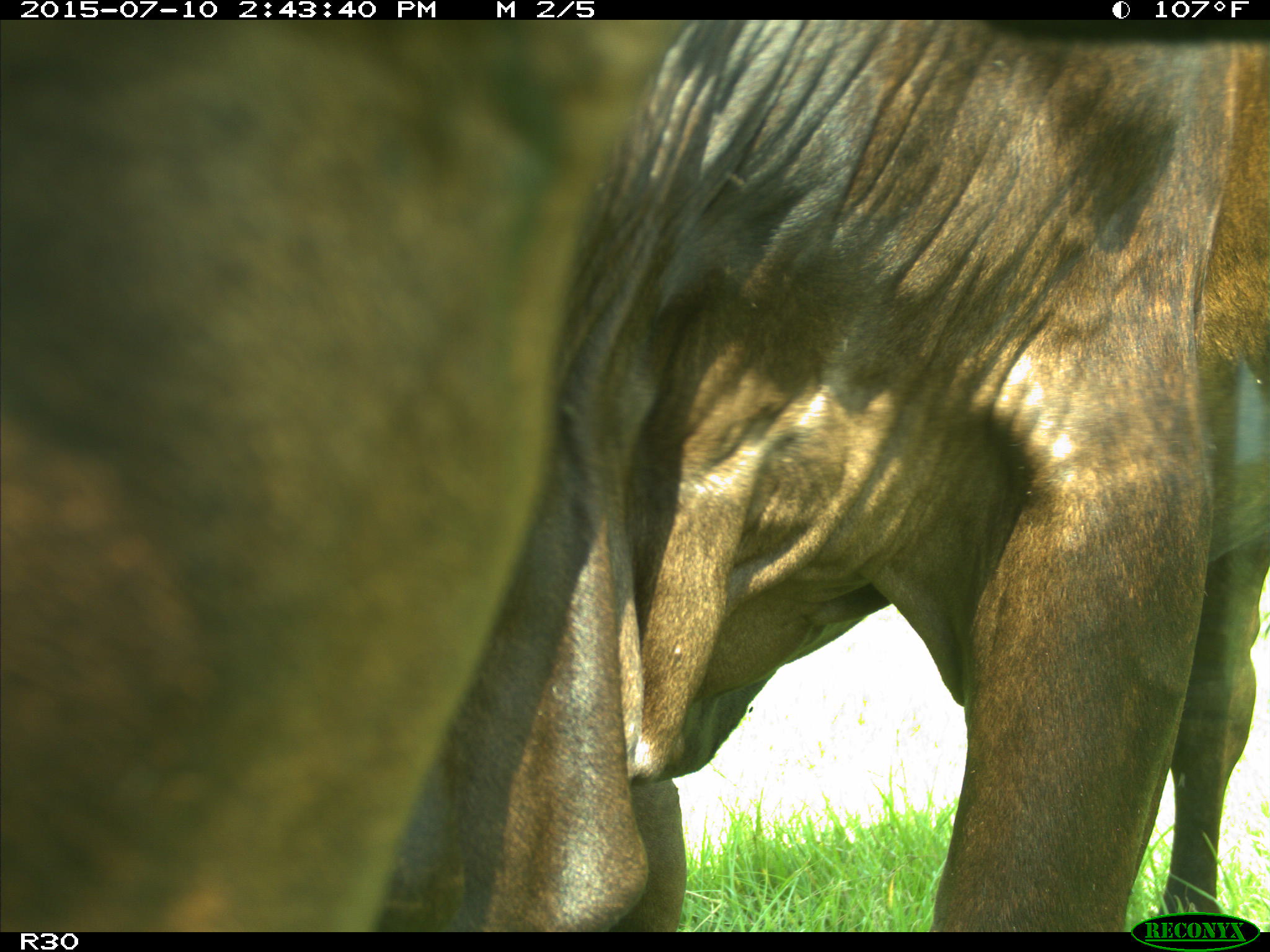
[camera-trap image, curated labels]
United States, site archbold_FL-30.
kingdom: Animalia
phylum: Chordata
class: Mammalia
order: Artiodactyla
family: Bovidae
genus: Bos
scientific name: Bos taurus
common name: domestic cow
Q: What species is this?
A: Bos taurus (domestic cow).